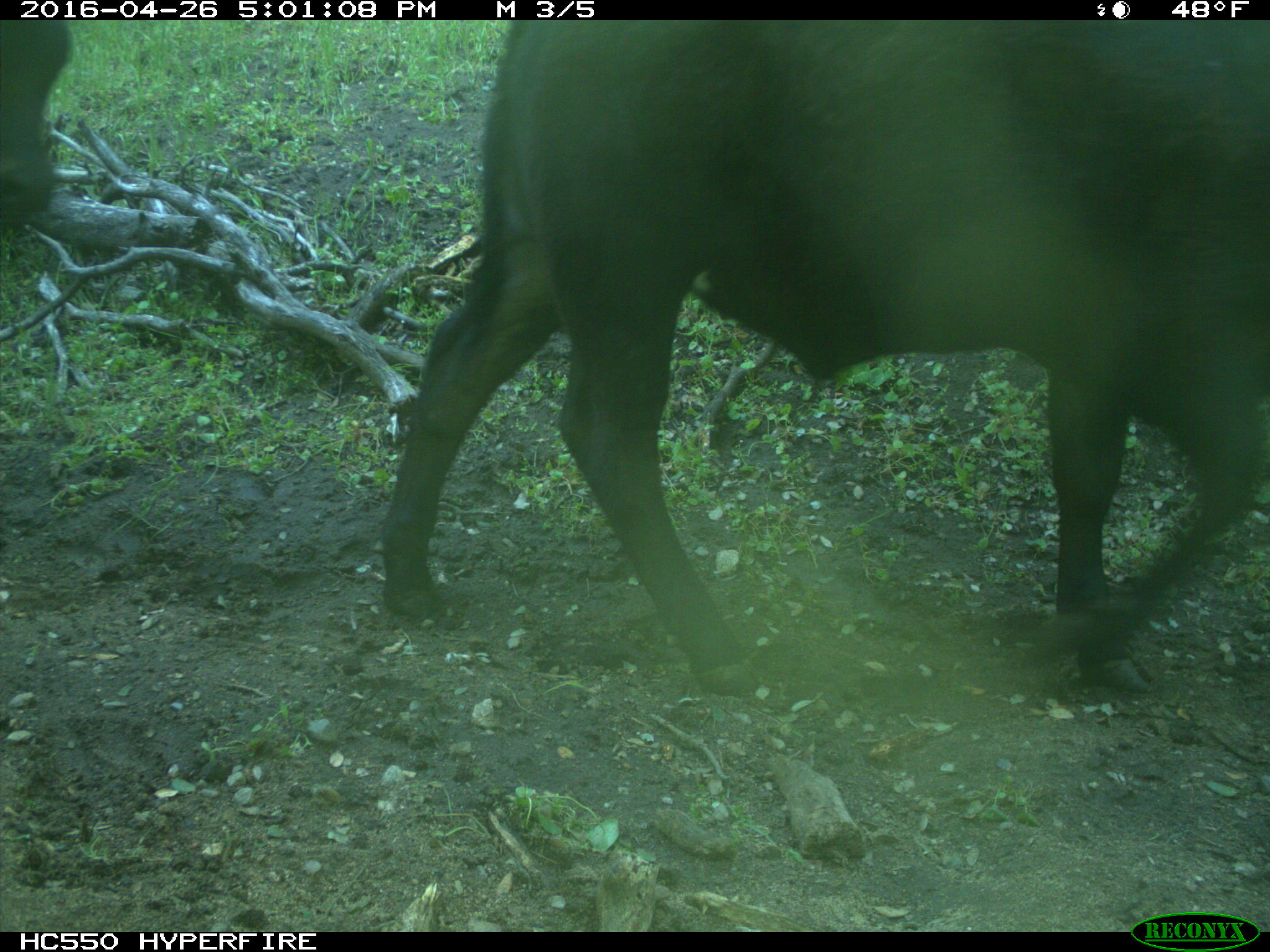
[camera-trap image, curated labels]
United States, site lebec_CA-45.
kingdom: Animalia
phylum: Chordata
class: Mammalia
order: Artiodactyla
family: Bovidae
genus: Bos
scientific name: Bos taurus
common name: domestic cow